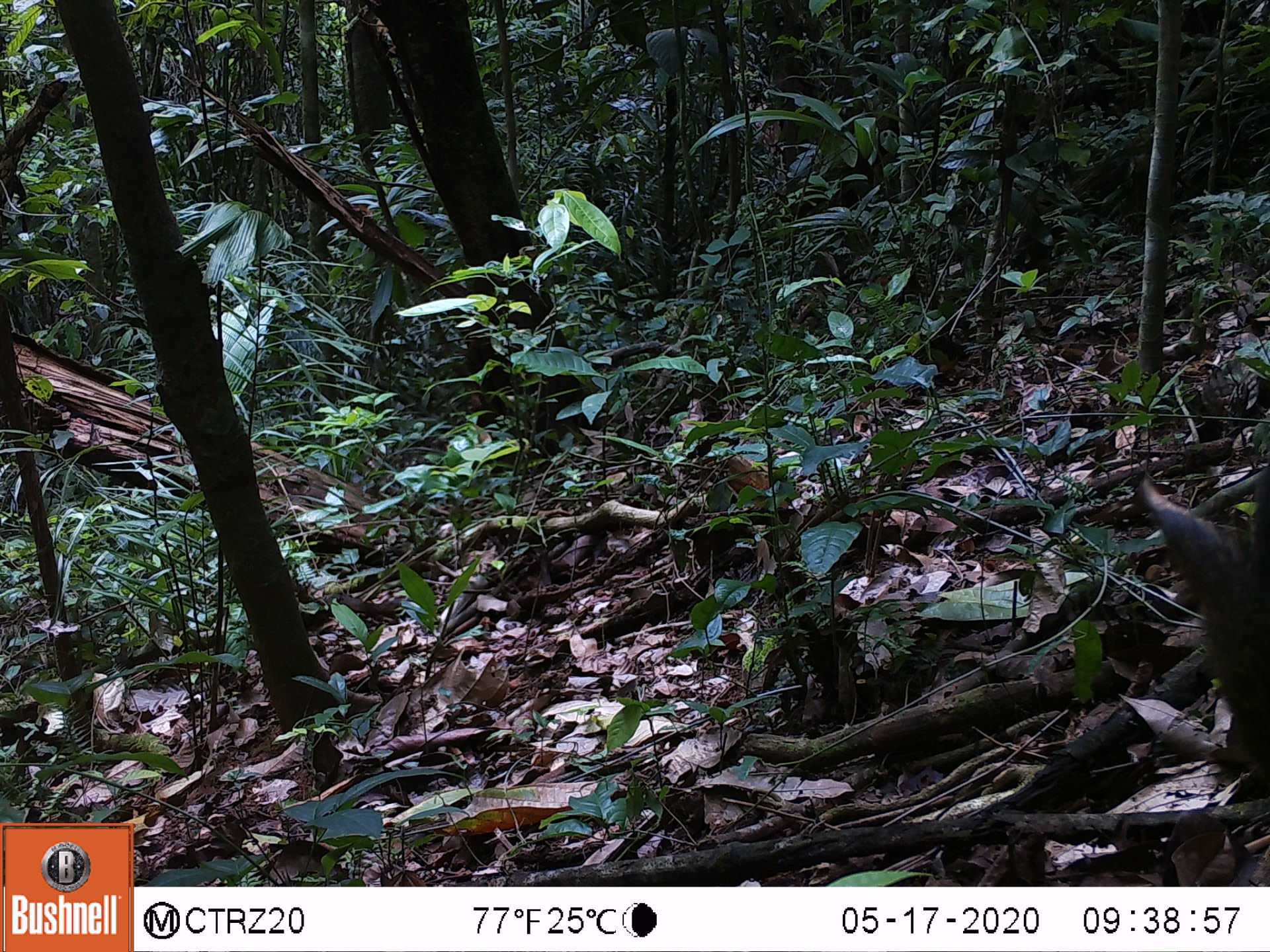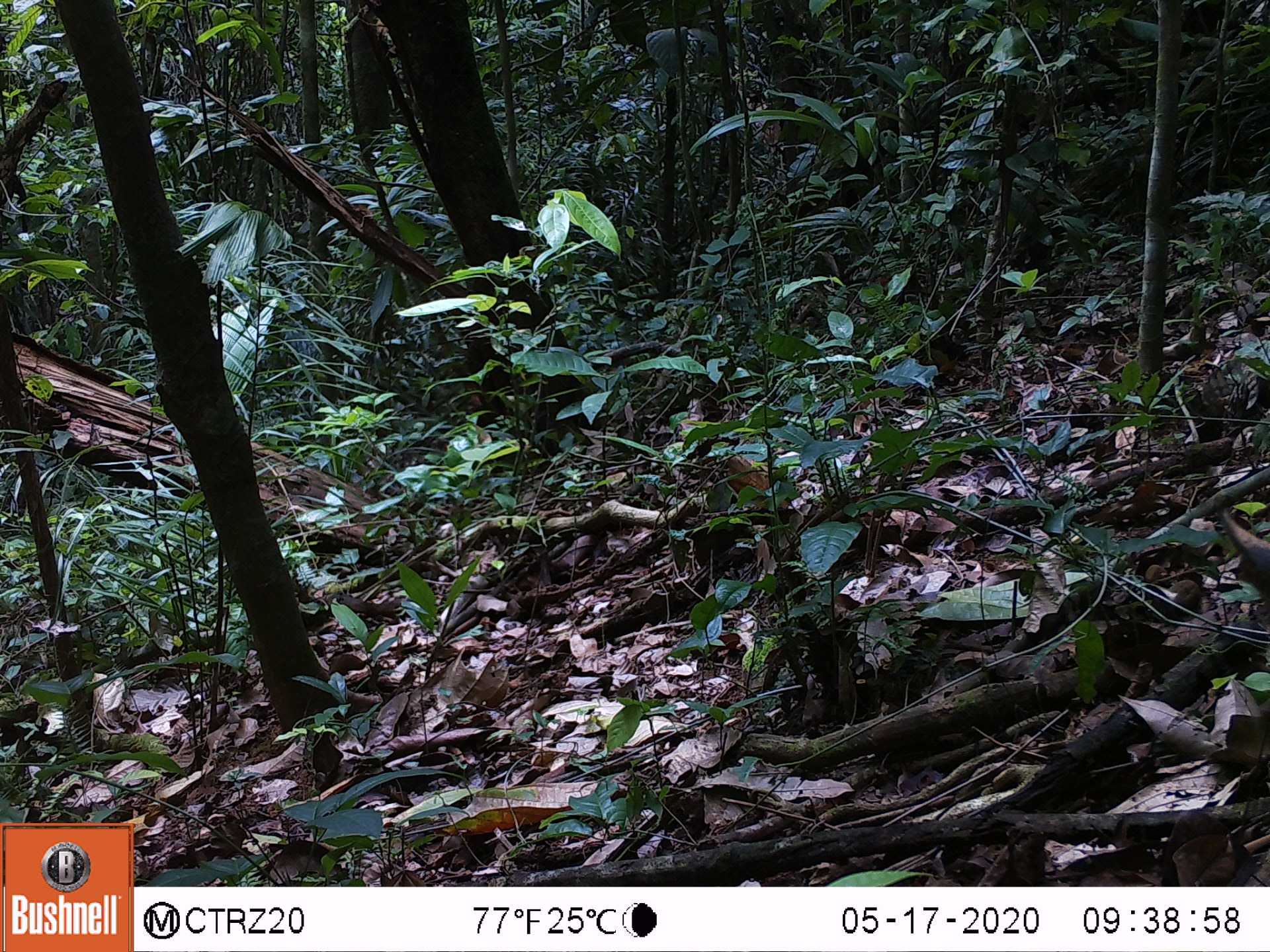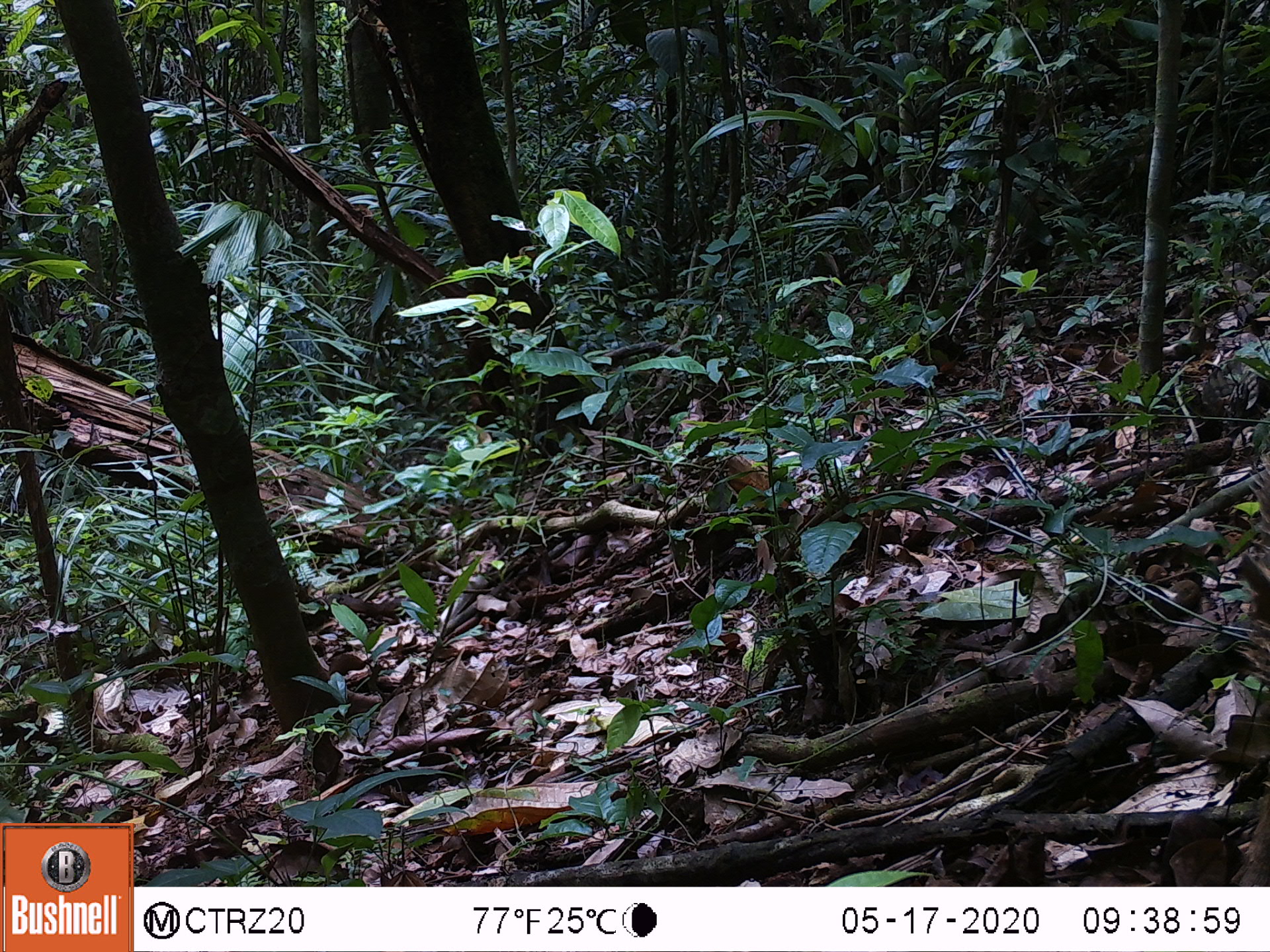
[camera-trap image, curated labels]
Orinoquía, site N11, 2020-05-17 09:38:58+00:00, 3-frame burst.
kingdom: Animalia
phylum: Chordata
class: Mammalia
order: Artiodactyla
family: Tayassuidae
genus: Pecari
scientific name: Pecari tajacu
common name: collared peccary